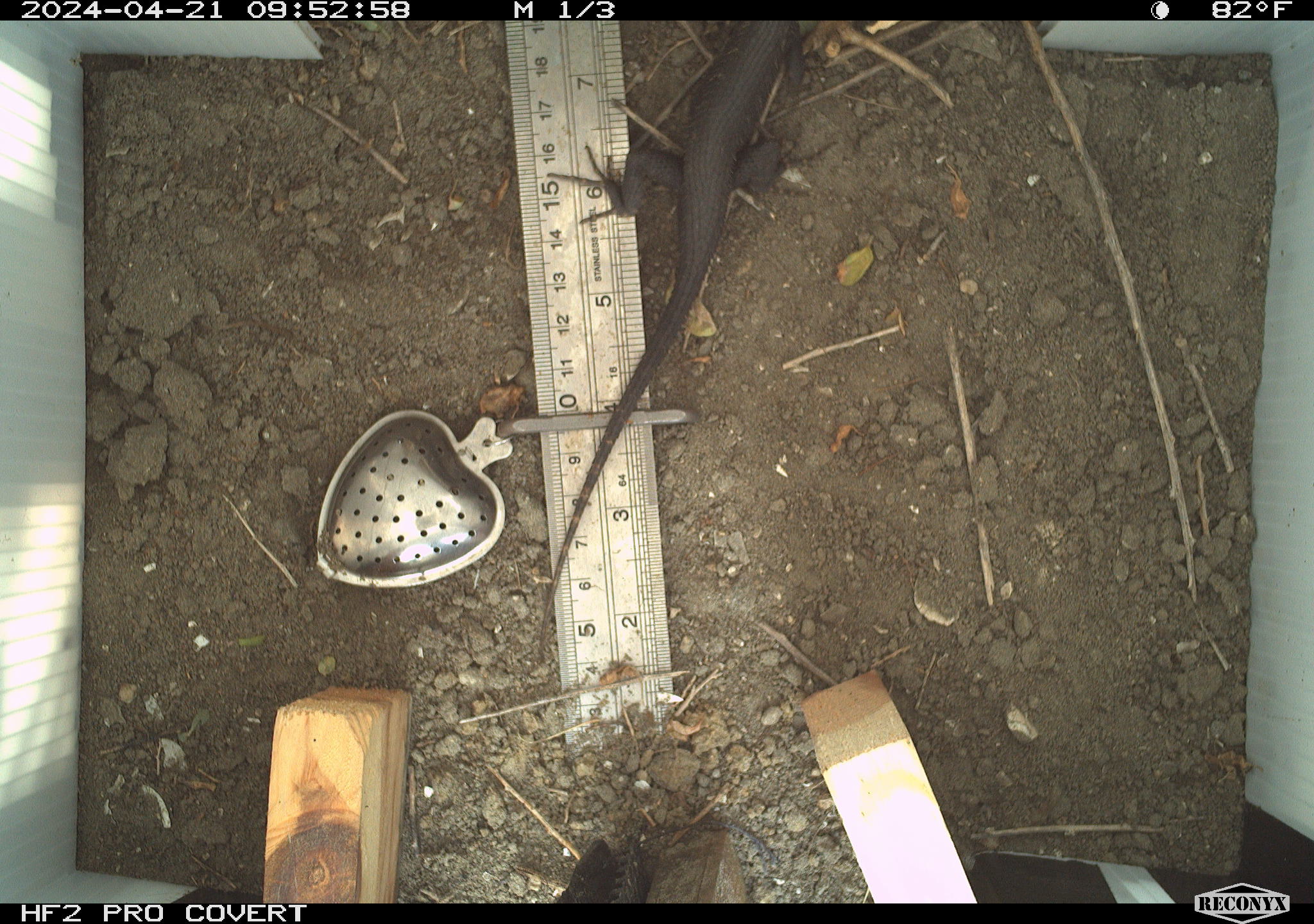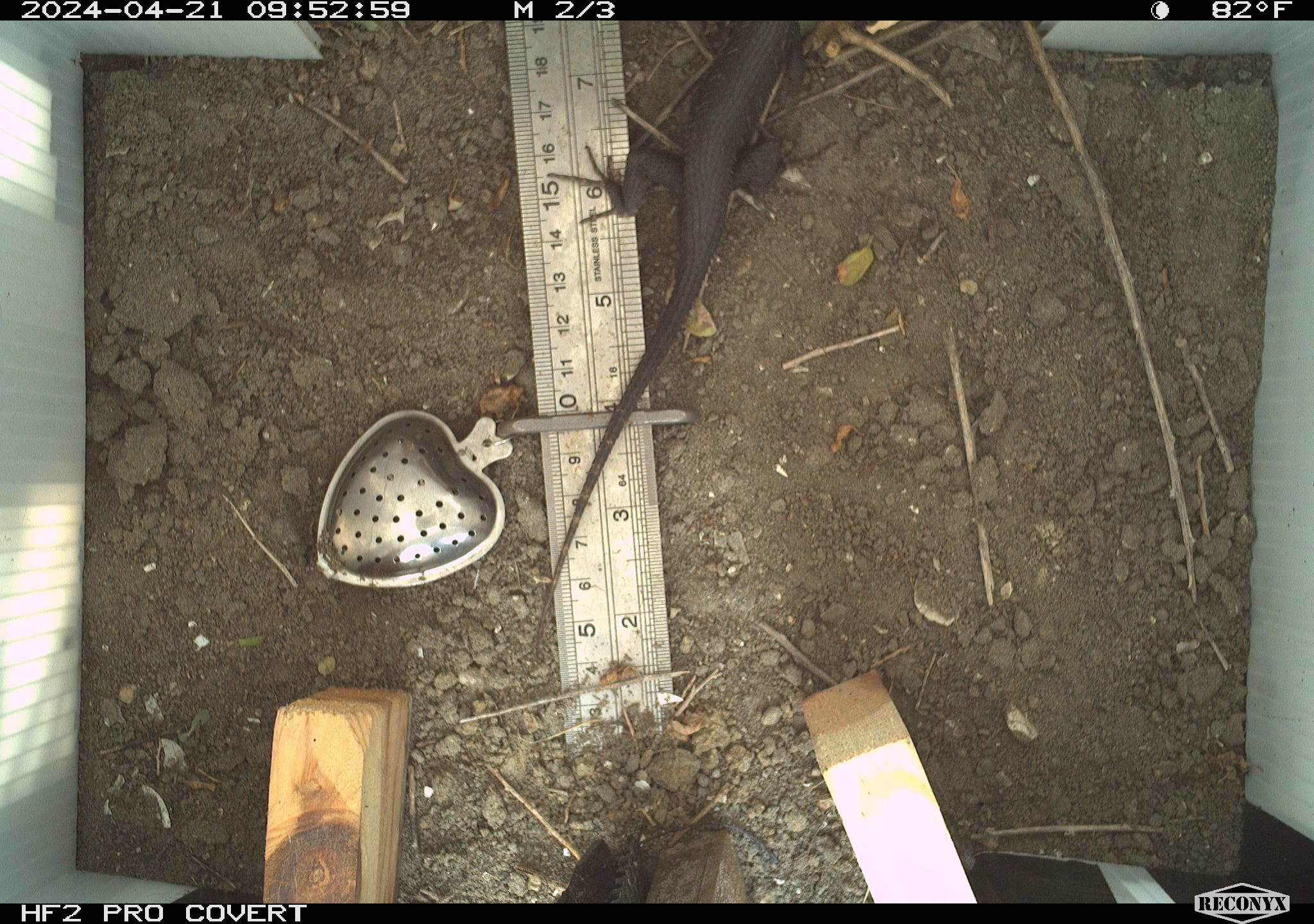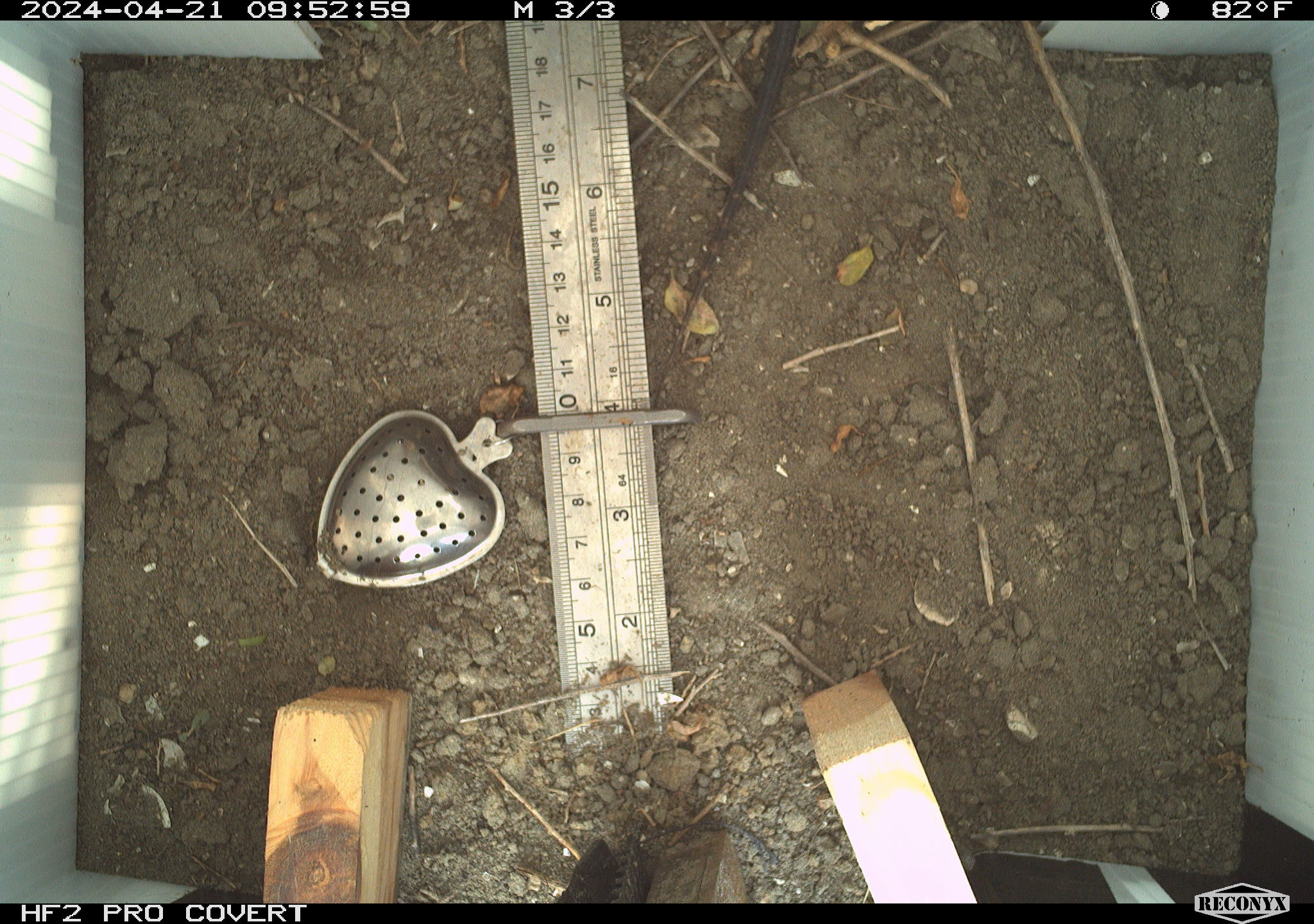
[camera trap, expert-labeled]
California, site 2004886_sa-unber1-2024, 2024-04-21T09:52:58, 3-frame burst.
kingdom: Animalia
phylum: Chordata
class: Reptilia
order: Squamata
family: Phrynosomatidae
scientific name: Phrynosomatidae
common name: phrynosomatid lizards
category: phrynosomatidae family